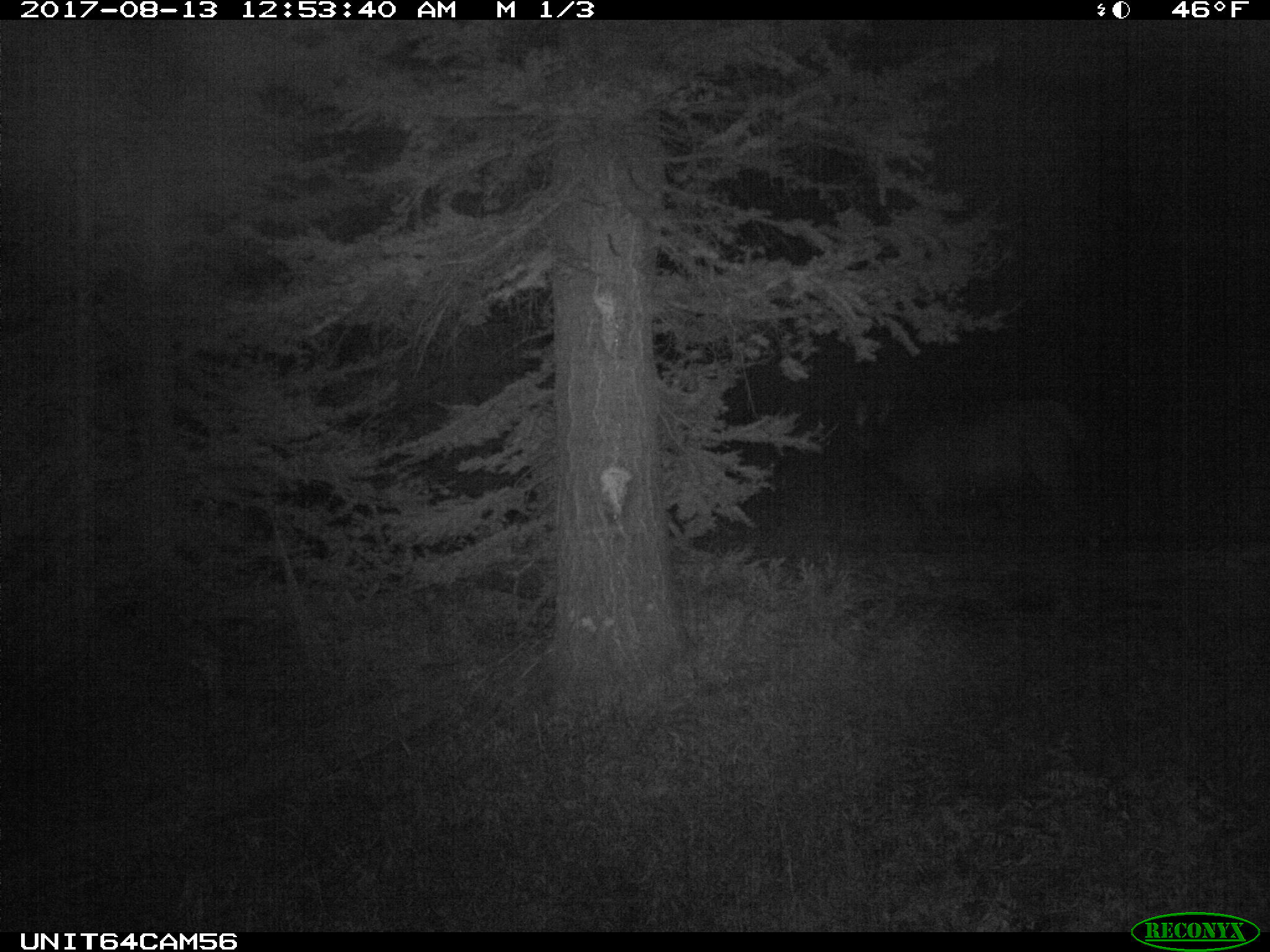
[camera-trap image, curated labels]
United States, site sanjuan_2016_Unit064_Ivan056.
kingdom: Animalia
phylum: Chordata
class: Mammalia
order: Artiodactyla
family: Cervidae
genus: Cervus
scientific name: Cervus elaphus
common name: red deer